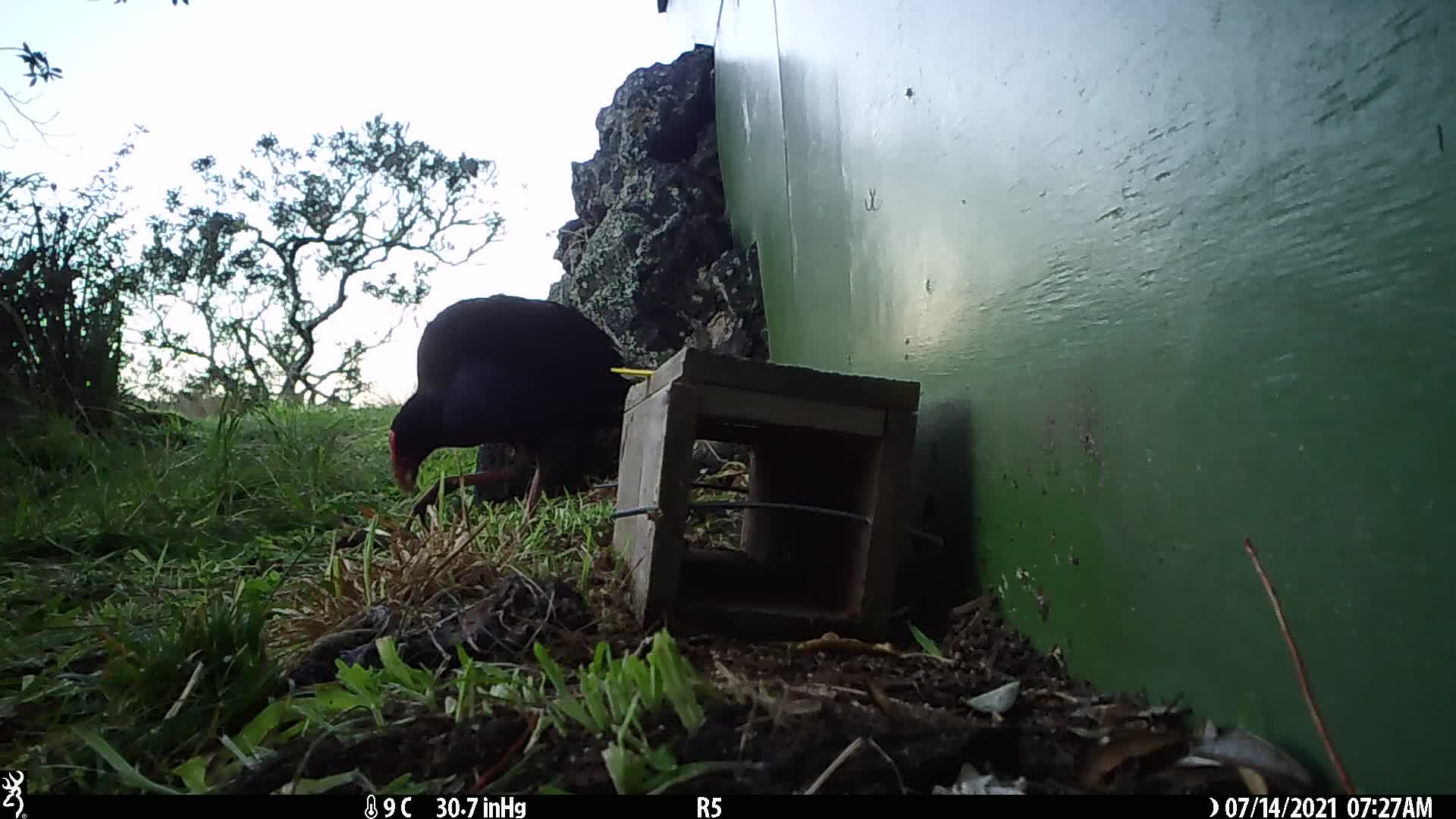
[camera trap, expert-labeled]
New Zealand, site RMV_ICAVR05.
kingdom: Animalia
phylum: Chordata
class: Aves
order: Gruiformes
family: Rallidae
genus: Porphyrio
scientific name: Porphyrio melanotus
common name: australasian swamphen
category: pukeko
Pukeko (australasian swamphen) (Porphyrio melanotus).